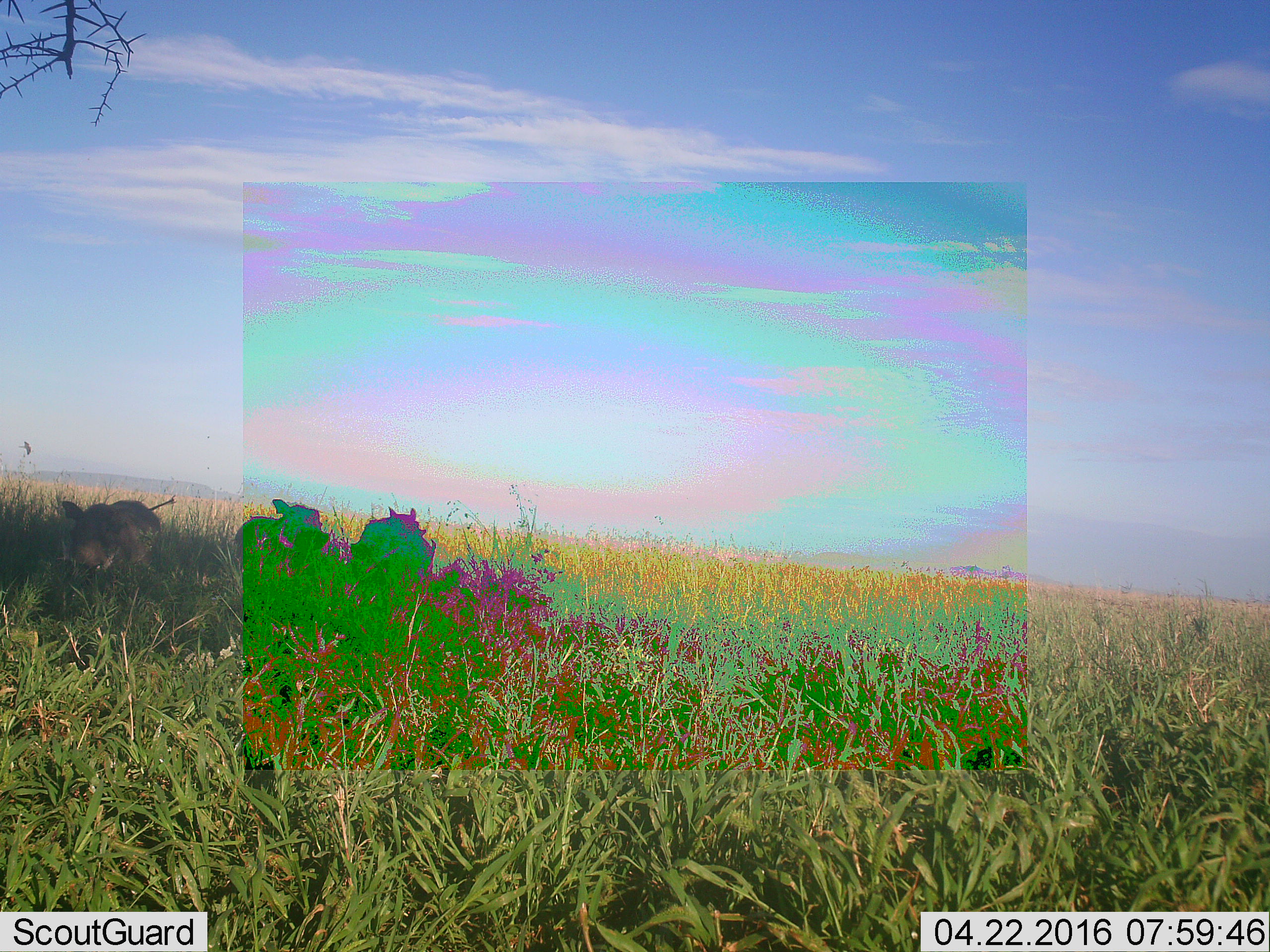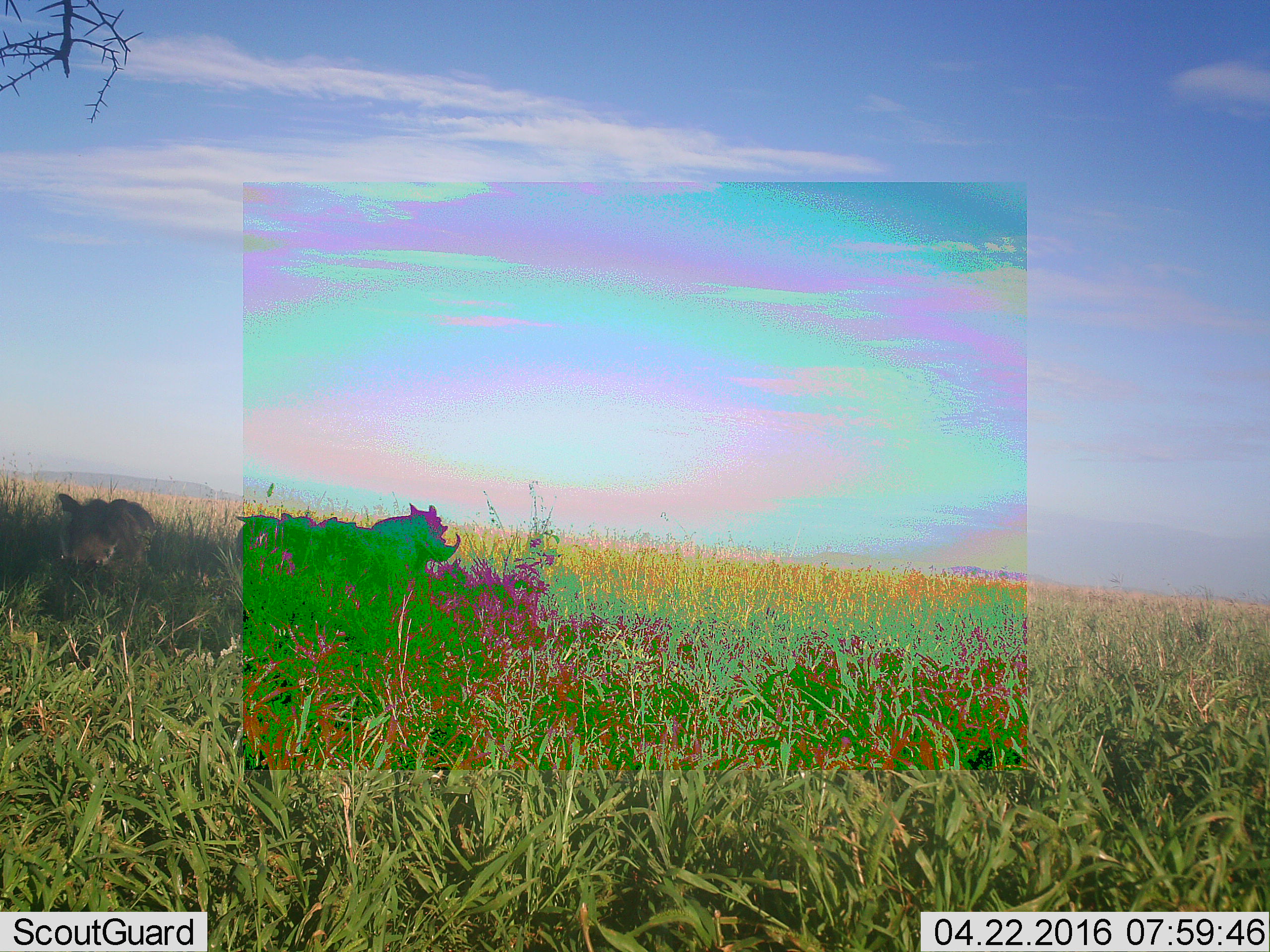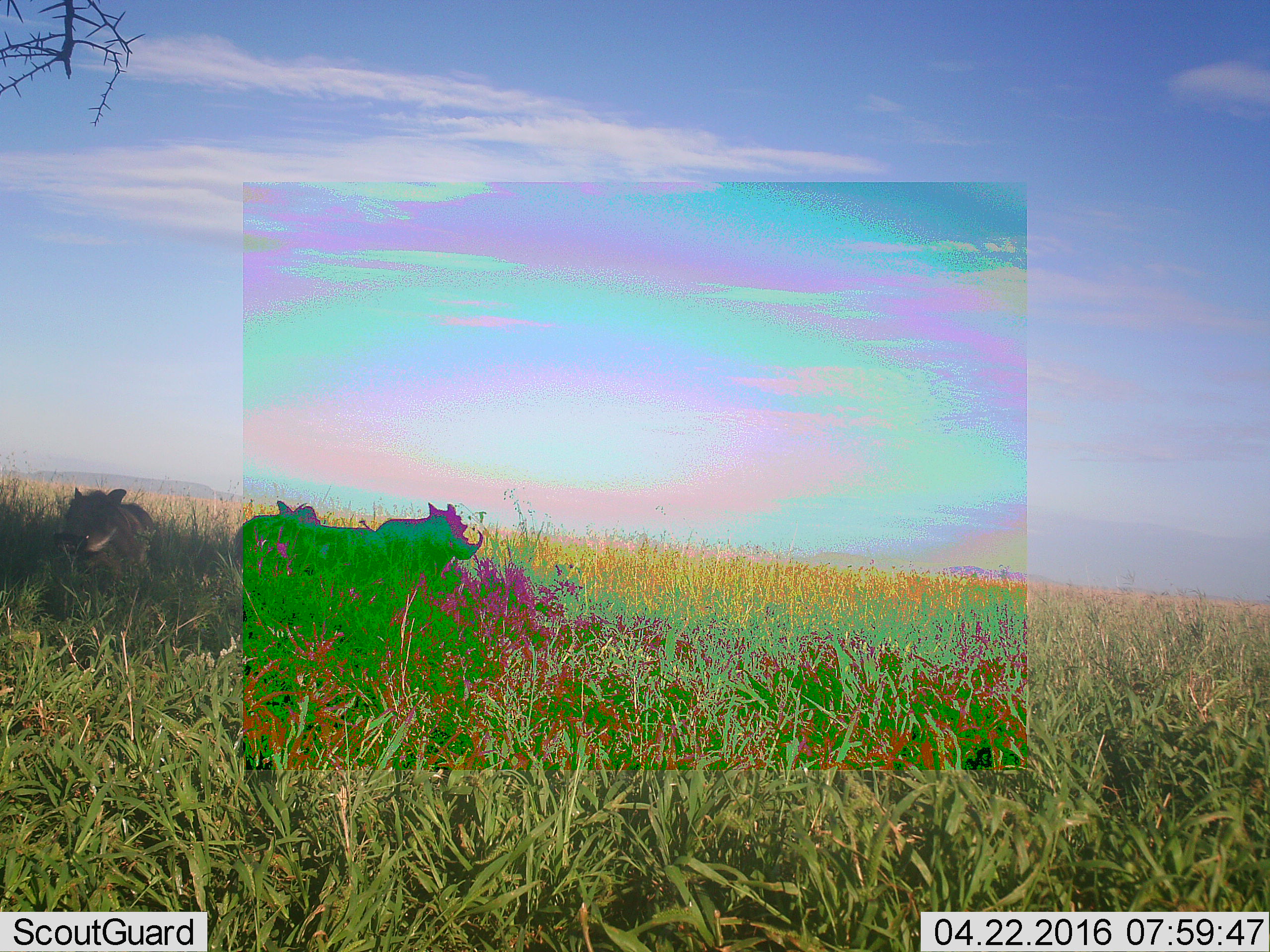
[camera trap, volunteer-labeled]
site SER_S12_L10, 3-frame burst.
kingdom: Animalia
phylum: Chordata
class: Mammalia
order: Artiodactyla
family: Suidae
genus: Phacochoerus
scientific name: Phacochoerus africanus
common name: warthog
Warthog (Phacochoerus africanus), count 3. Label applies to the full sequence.